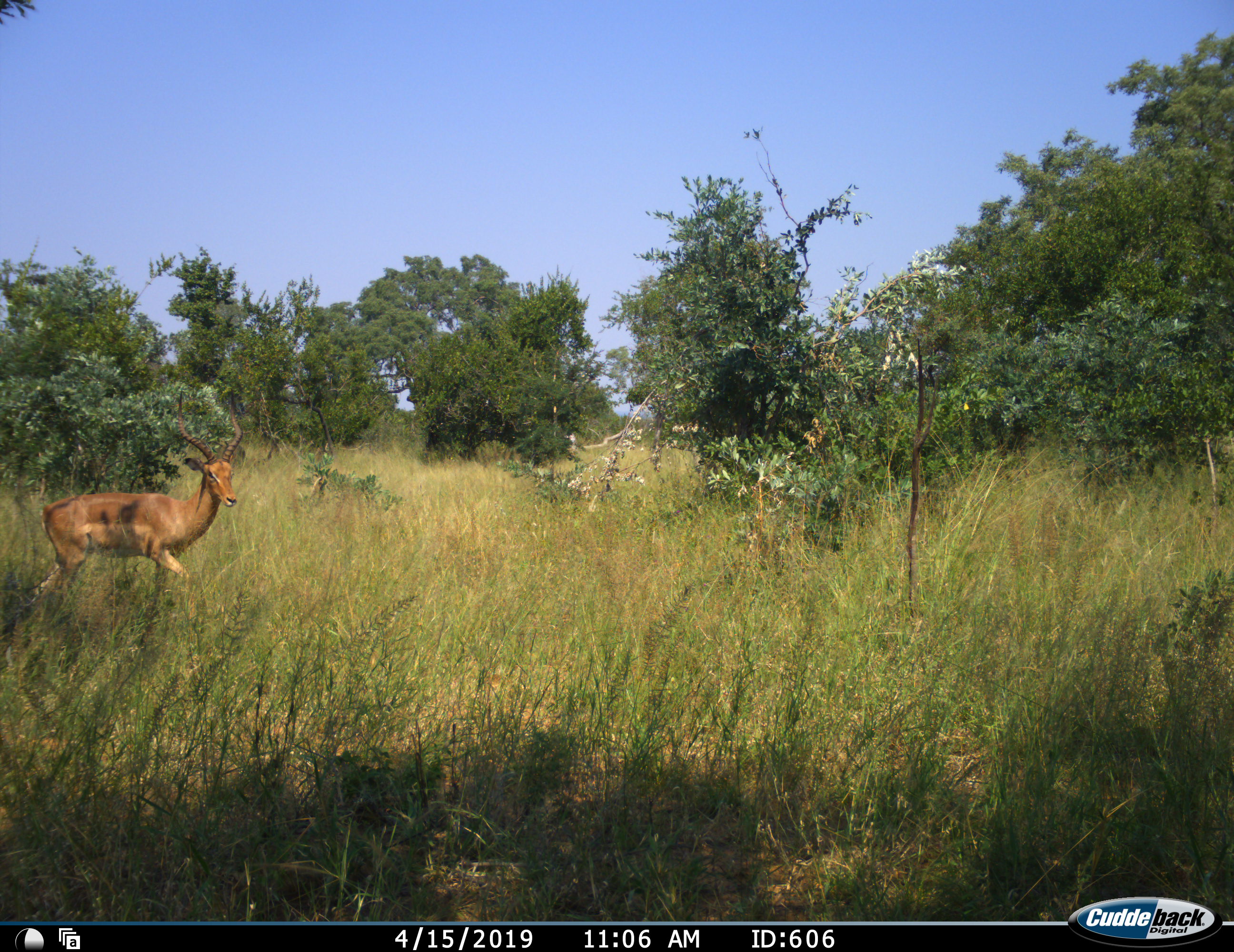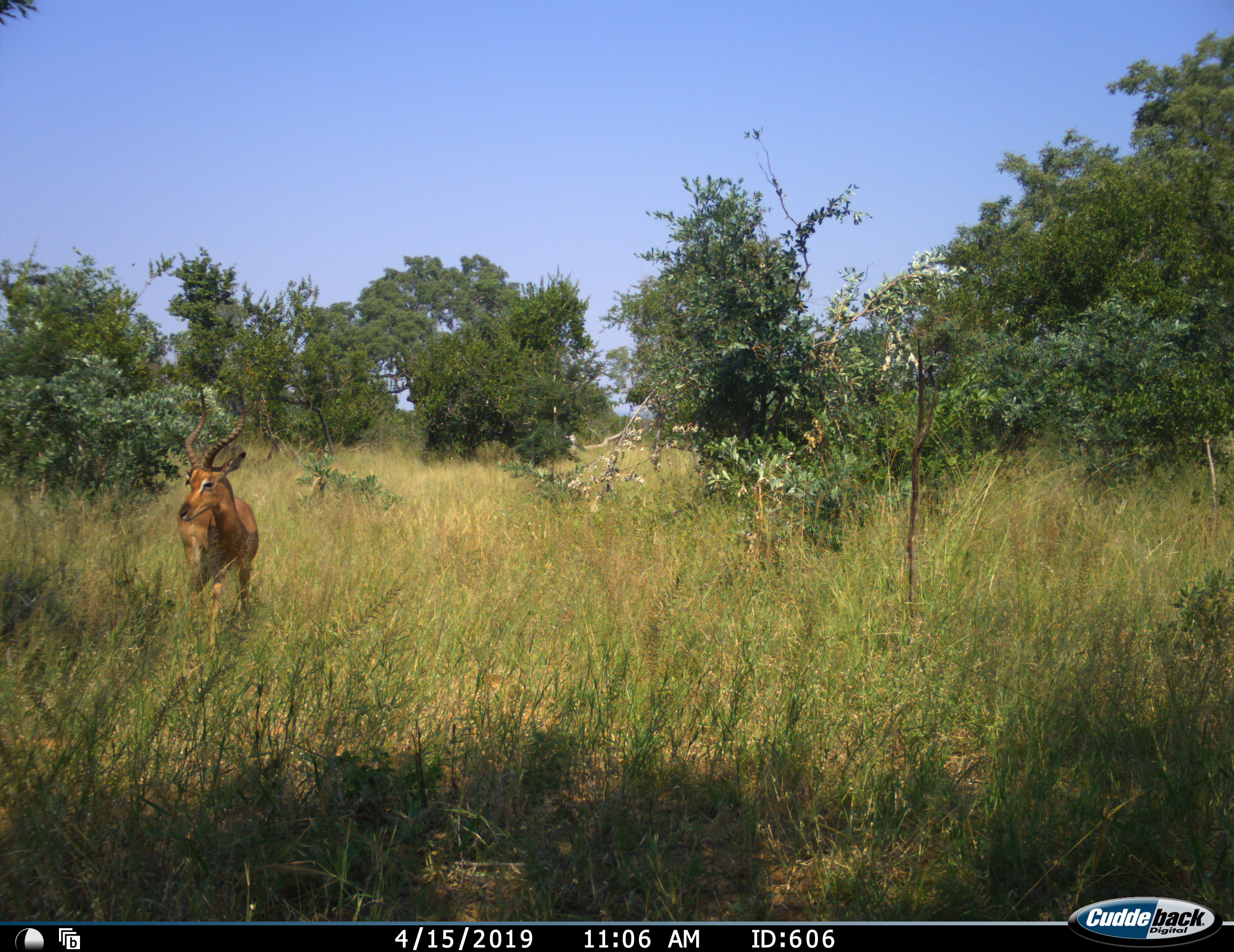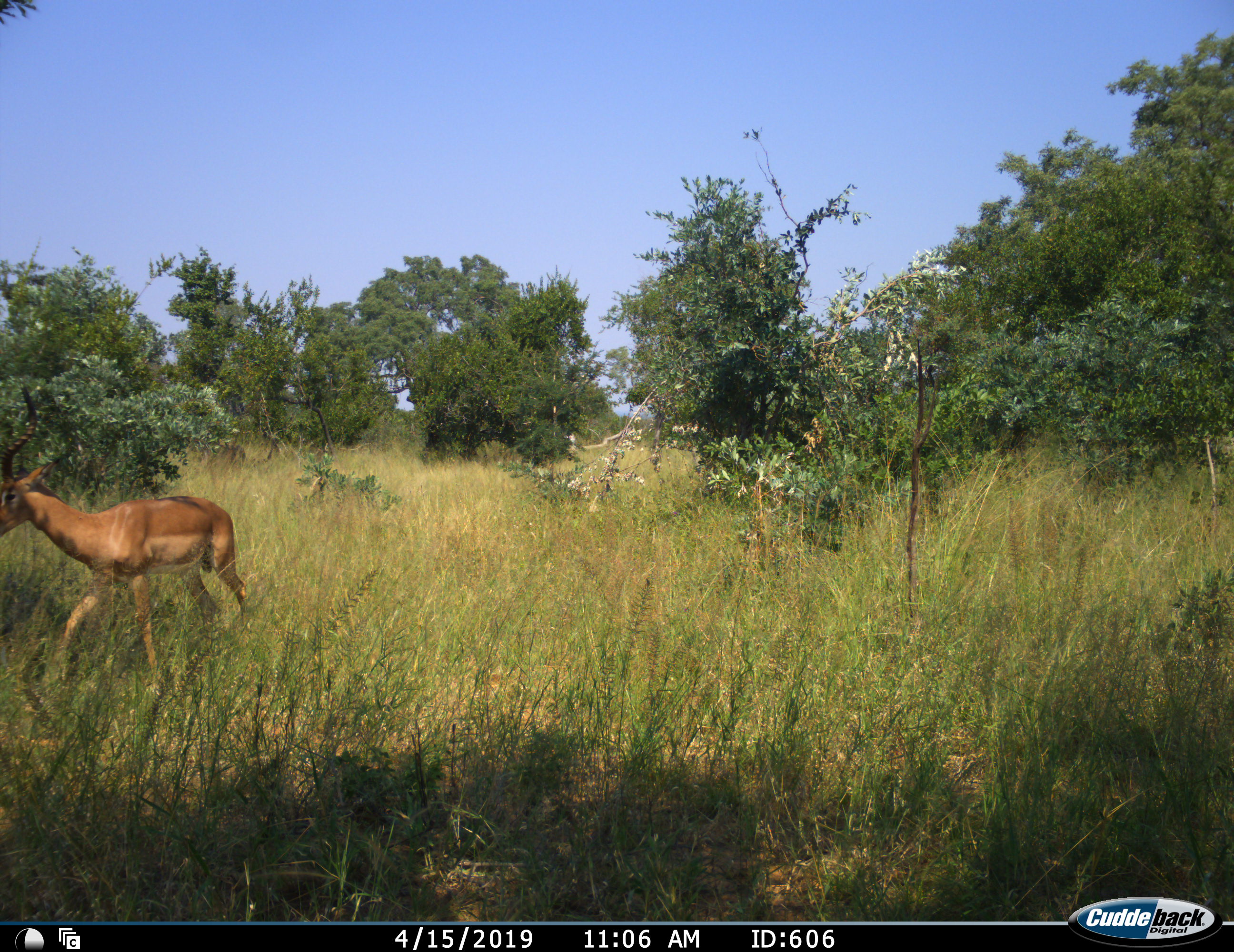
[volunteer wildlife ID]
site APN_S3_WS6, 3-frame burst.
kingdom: Animalia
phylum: Chordata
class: Mammalia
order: Artiodactyla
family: Bovidae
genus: Aepyceros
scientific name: Aepyceros melampus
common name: impala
Impala (Aepyceros melampus), count 1. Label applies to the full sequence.